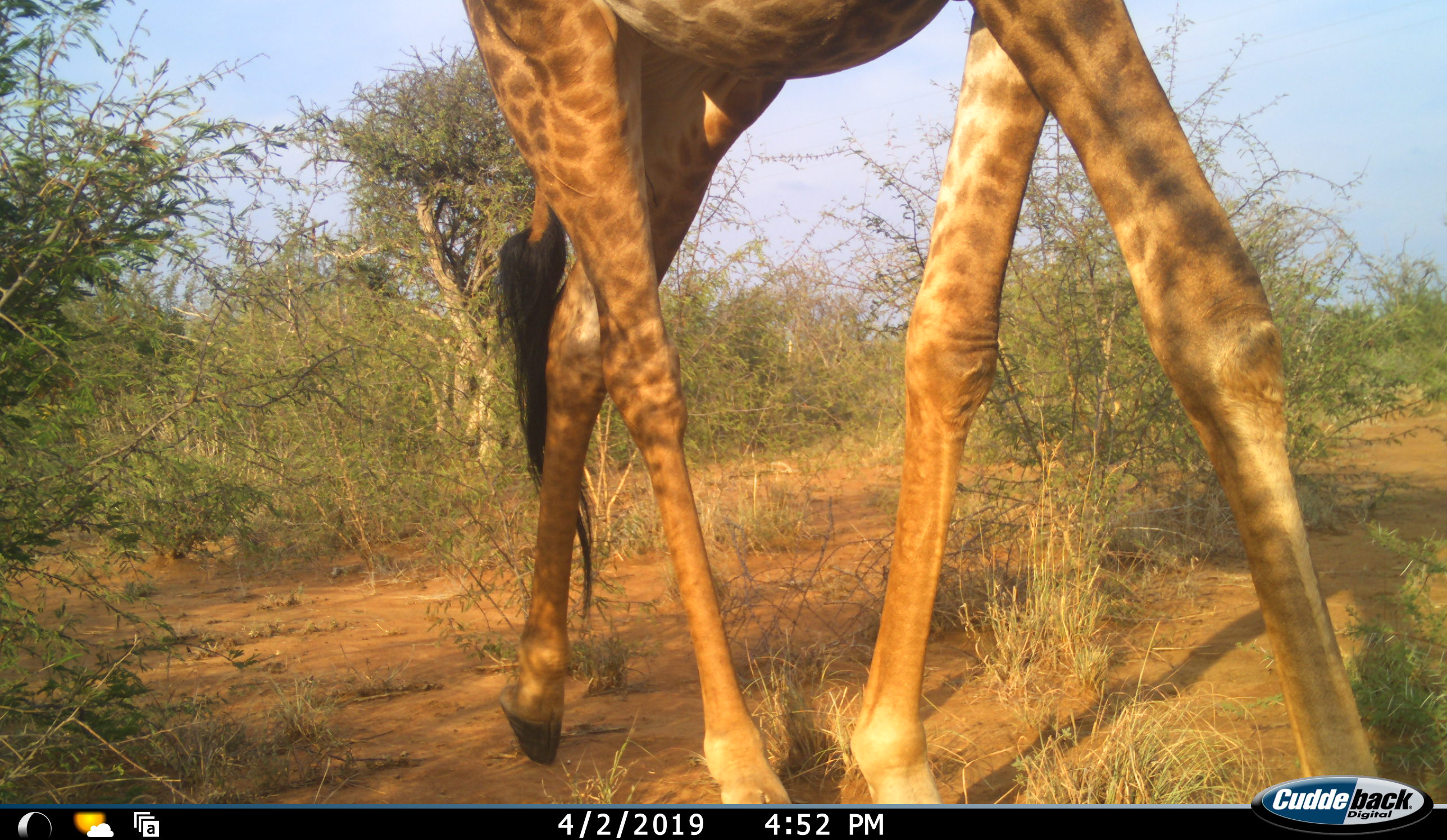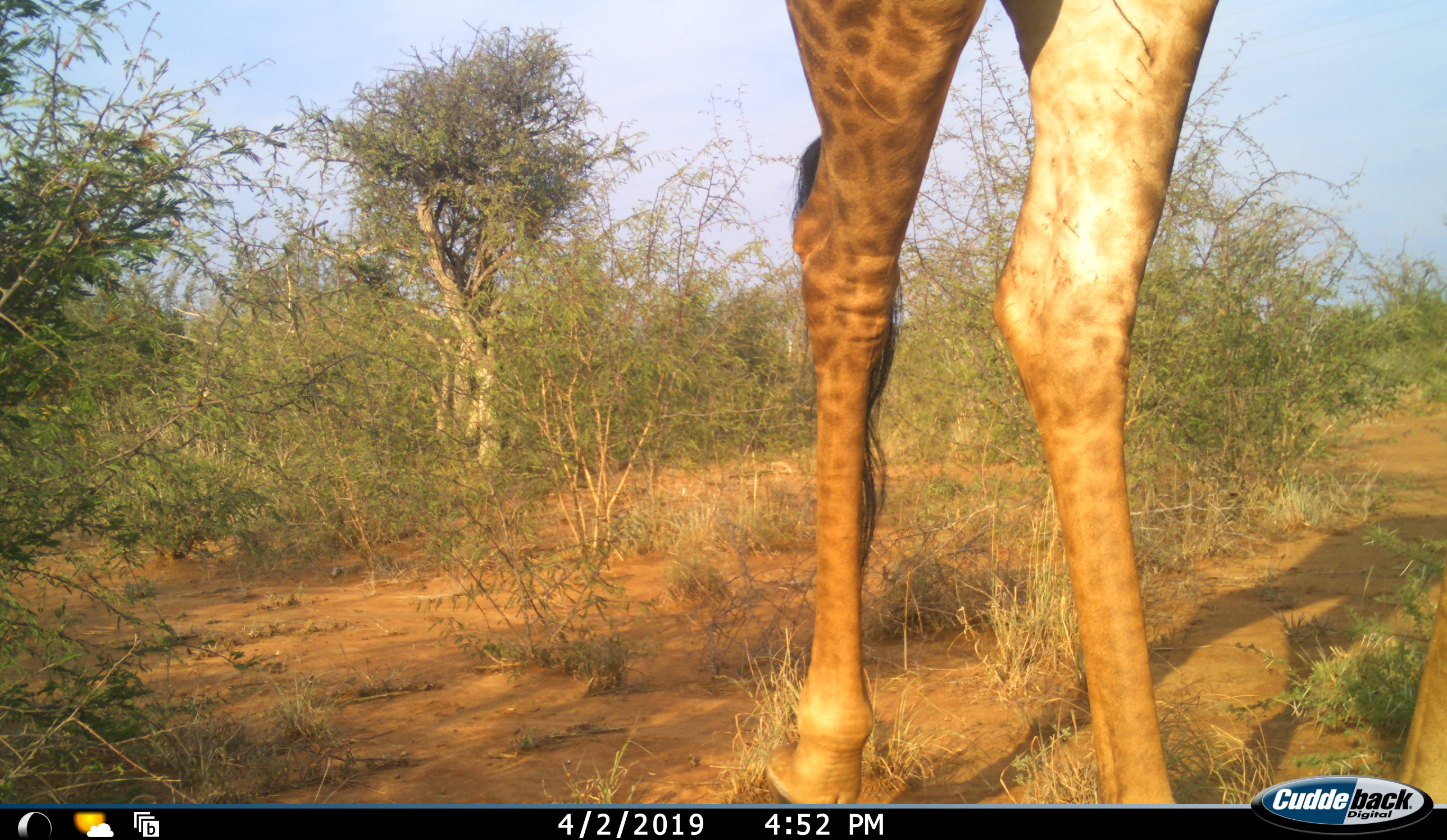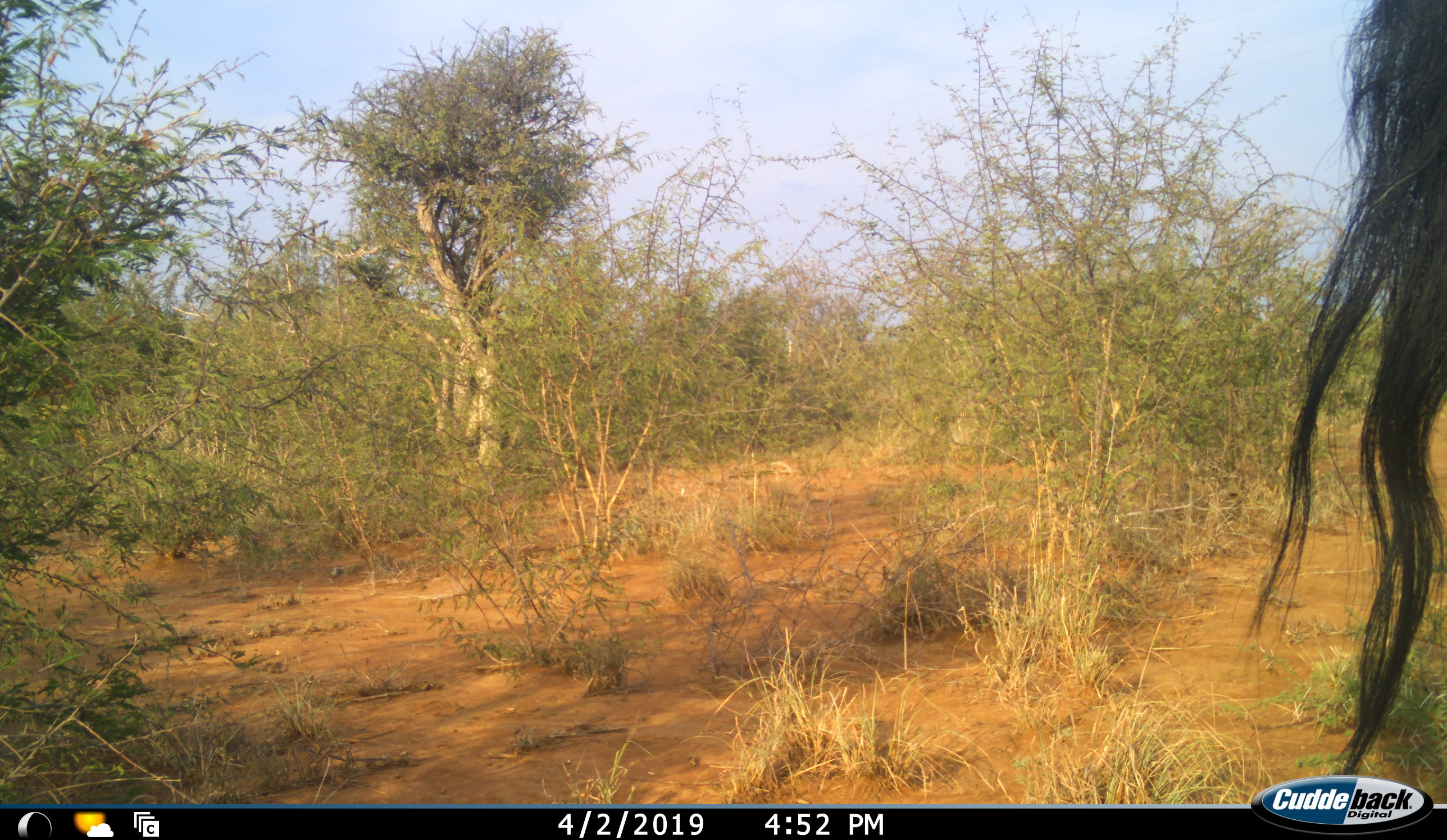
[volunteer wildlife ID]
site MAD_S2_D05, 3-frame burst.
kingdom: Animalia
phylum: Chordata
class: Mammalia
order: Artiodactyla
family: Giraffidae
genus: Giraffa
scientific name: Giraffa camelopardalis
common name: giraffe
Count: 1.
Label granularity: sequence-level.